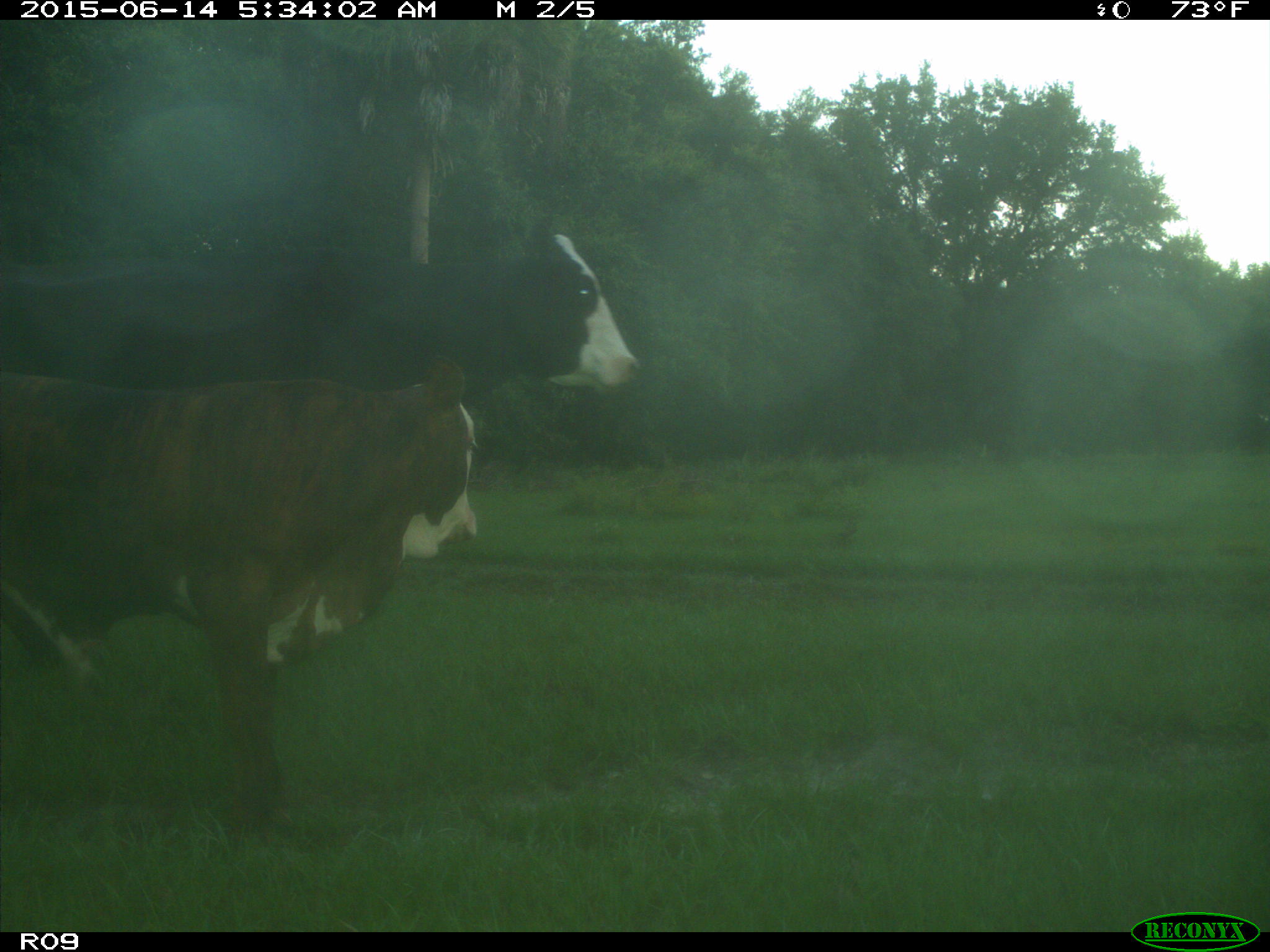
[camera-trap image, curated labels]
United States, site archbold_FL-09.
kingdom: Animalia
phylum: Chordata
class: Mammalia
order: Artiodactyla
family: Bovidae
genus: Bos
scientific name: Bos taurus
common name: domestic cow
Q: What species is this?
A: Bos taurus (domestic cow).